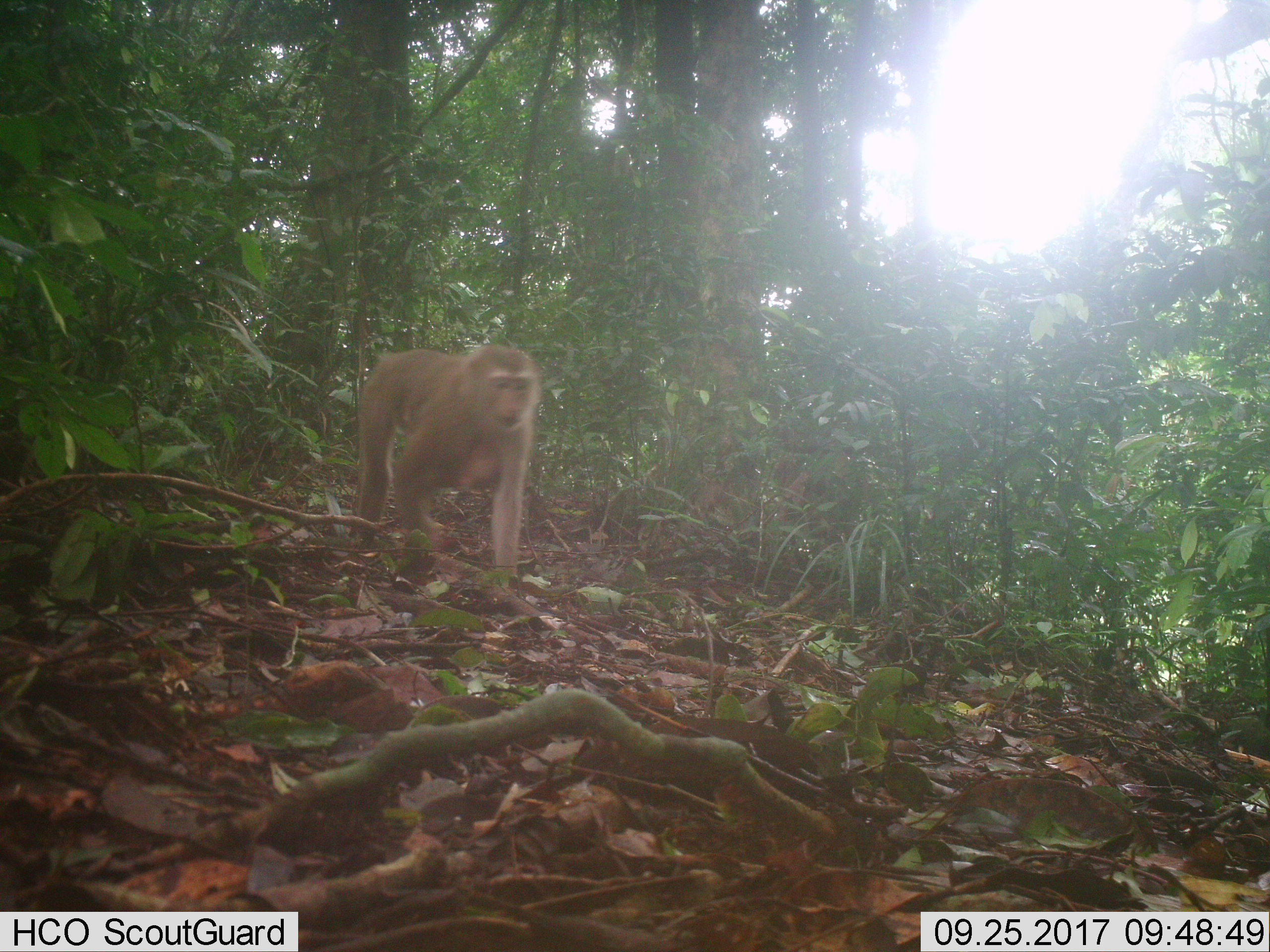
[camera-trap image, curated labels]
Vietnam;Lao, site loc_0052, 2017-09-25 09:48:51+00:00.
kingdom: Animalia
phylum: Chordata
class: Mammalia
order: Primates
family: Cercopithecidae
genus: Macaca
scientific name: Macaca nemestrina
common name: pig-tailed macaque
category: pig tailed macaque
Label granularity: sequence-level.